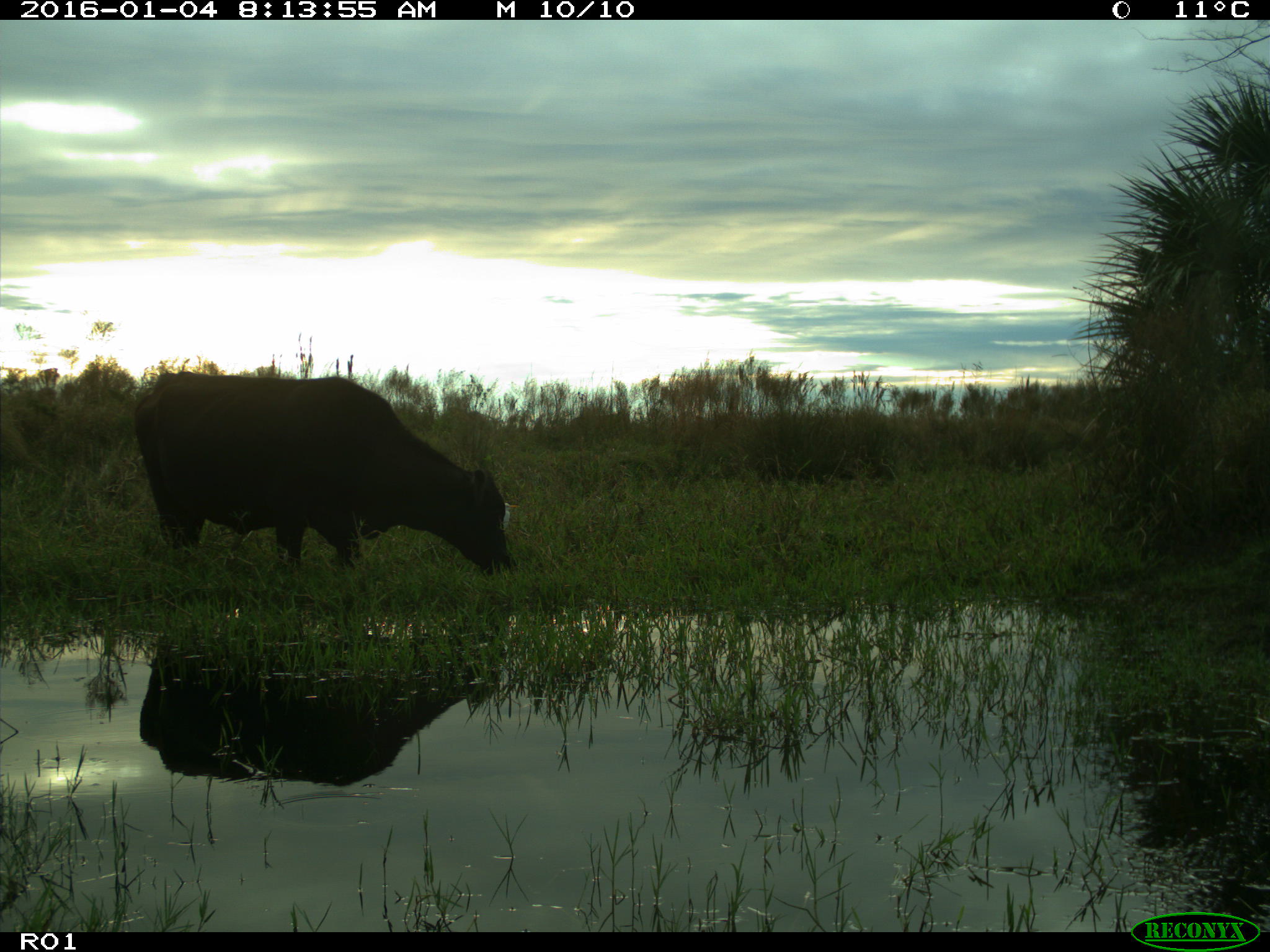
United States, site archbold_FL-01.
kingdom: Animalia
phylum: Chordata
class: Mammalia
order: Artiodactyla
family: Bovidae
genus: Bos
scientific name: Bos taurus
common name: domestic cow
Bos taurus (domestic cow).